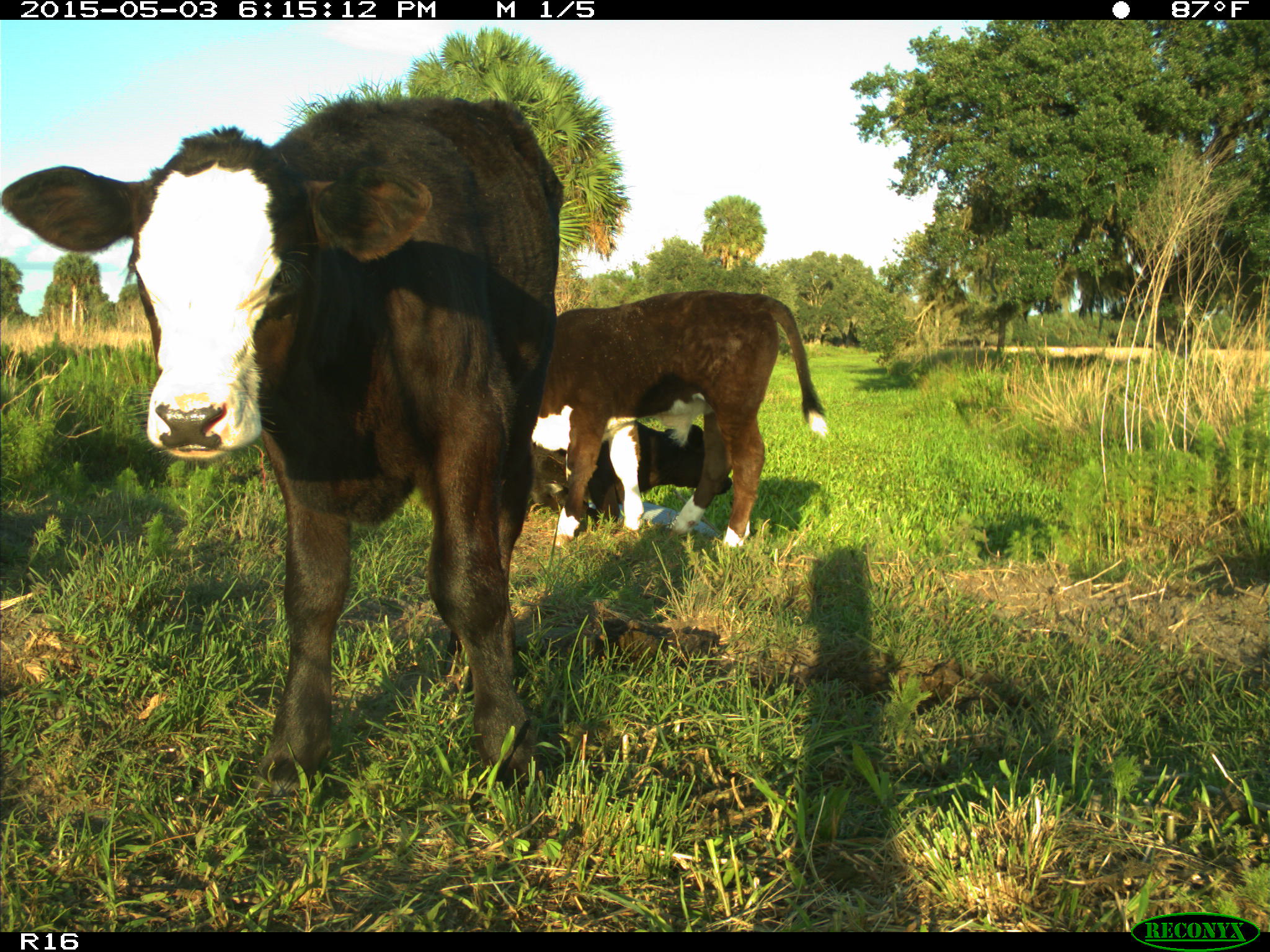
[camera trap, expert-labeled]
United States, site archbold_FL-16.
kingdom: Animalia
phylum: Chordata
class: Mammalia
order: Artiodactyla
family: Bovidae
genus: Bos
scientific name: Bos taurus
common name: domestic cow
Bos taurus (domestic cow).